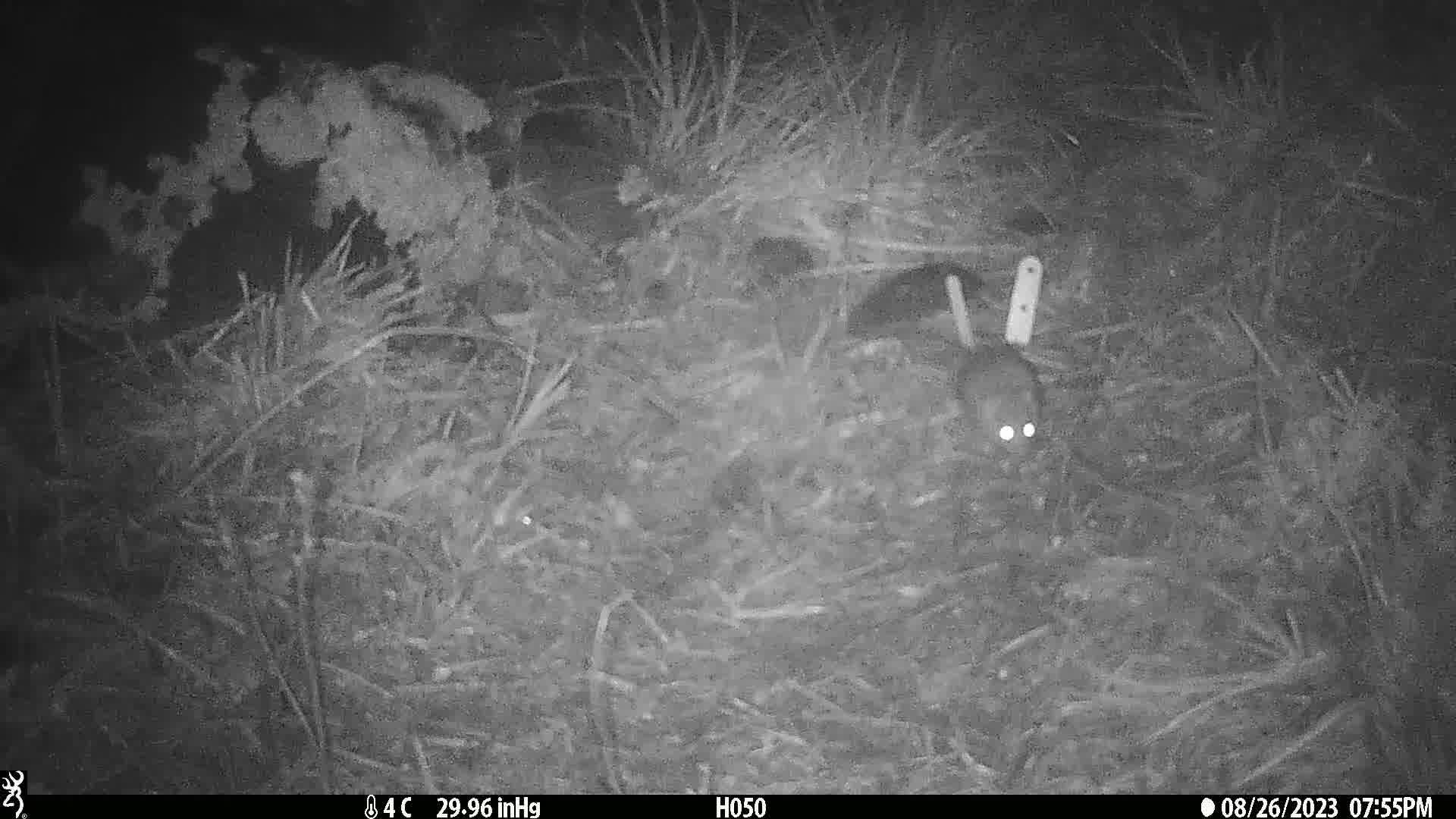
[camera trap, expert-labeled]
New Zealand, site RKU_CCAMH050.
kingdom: Animalia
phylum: Chordata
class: Mammalia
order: Rodentia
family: Muridae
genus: Rattus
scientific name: Rattus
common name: rat